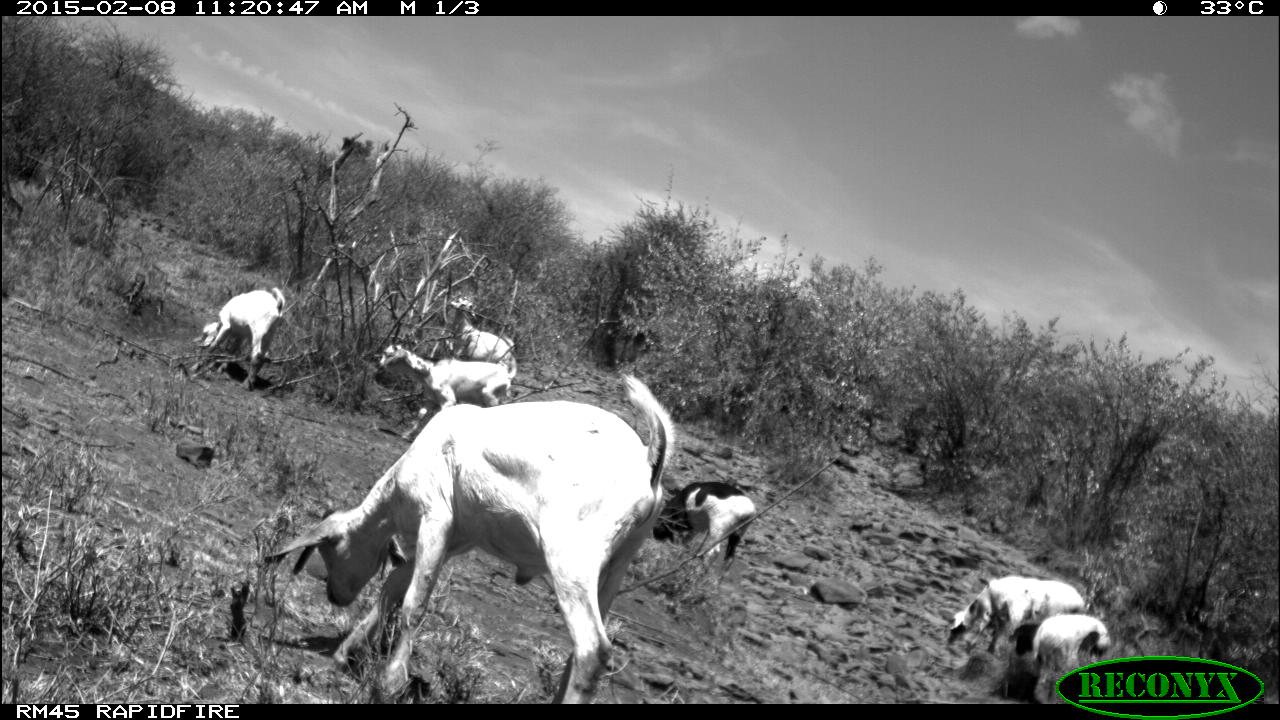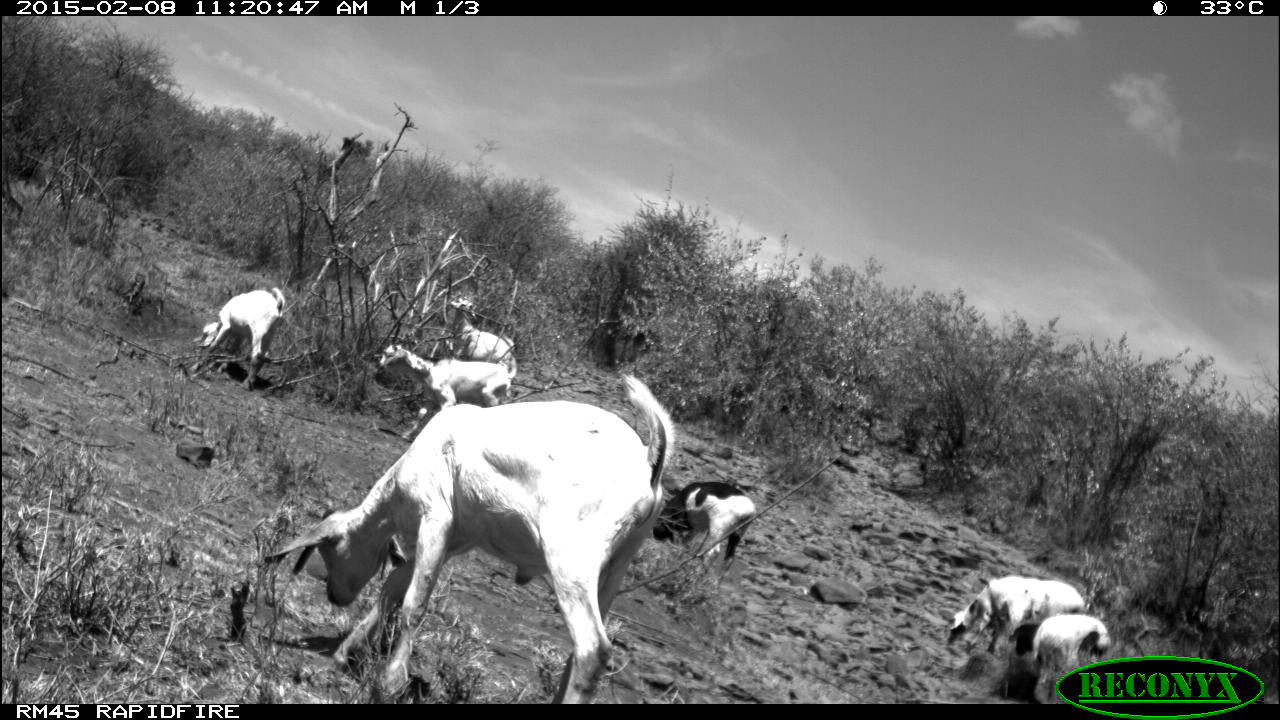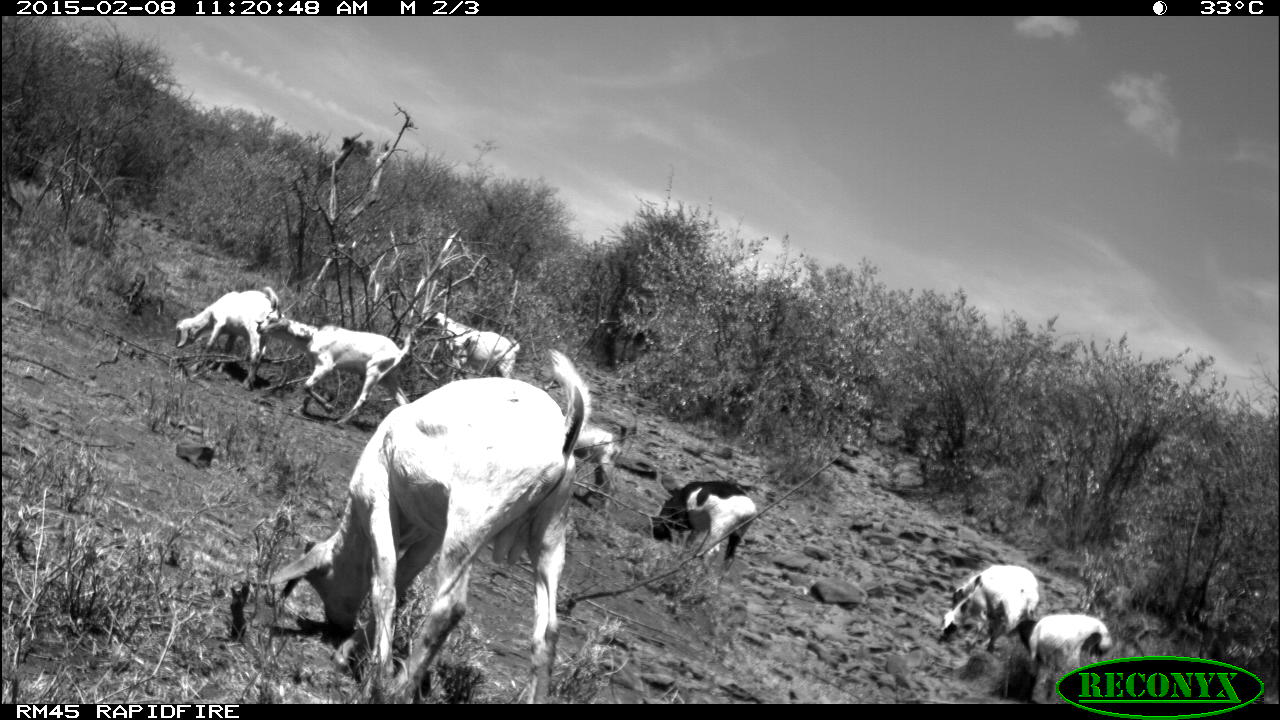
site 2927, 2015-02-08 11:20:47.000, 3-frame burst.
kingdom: Animalia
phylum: Chordata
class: Mammalia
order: Artiodactyla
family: Bovidae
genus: Ovis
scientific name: Ovis aries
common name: domestic sheep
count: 5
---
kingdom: Animalia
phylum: Chordata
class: Mammalia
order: Artiodactyla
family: Bovidae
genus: Capra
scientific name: Capra aegagrus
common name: wild goat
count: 7